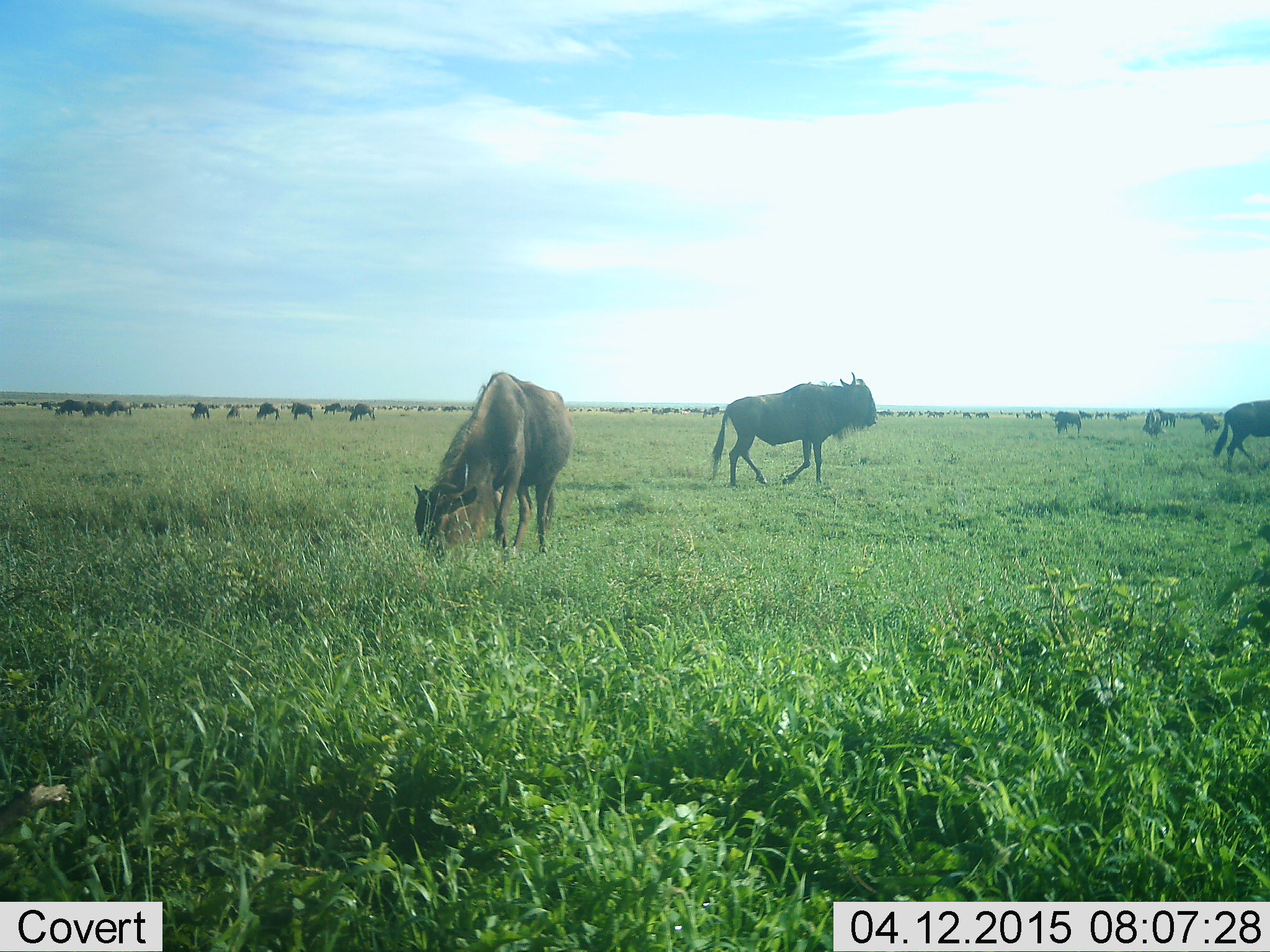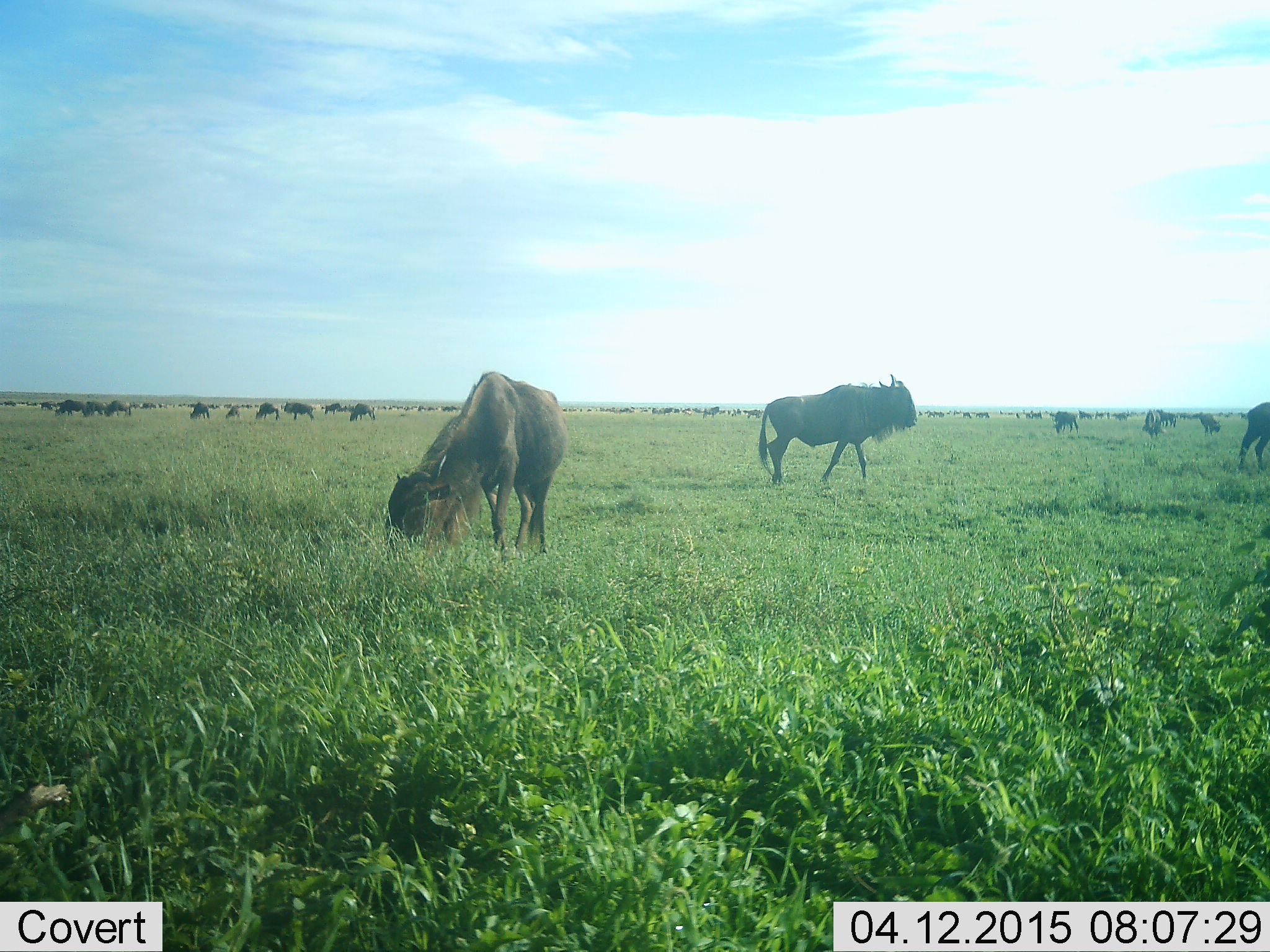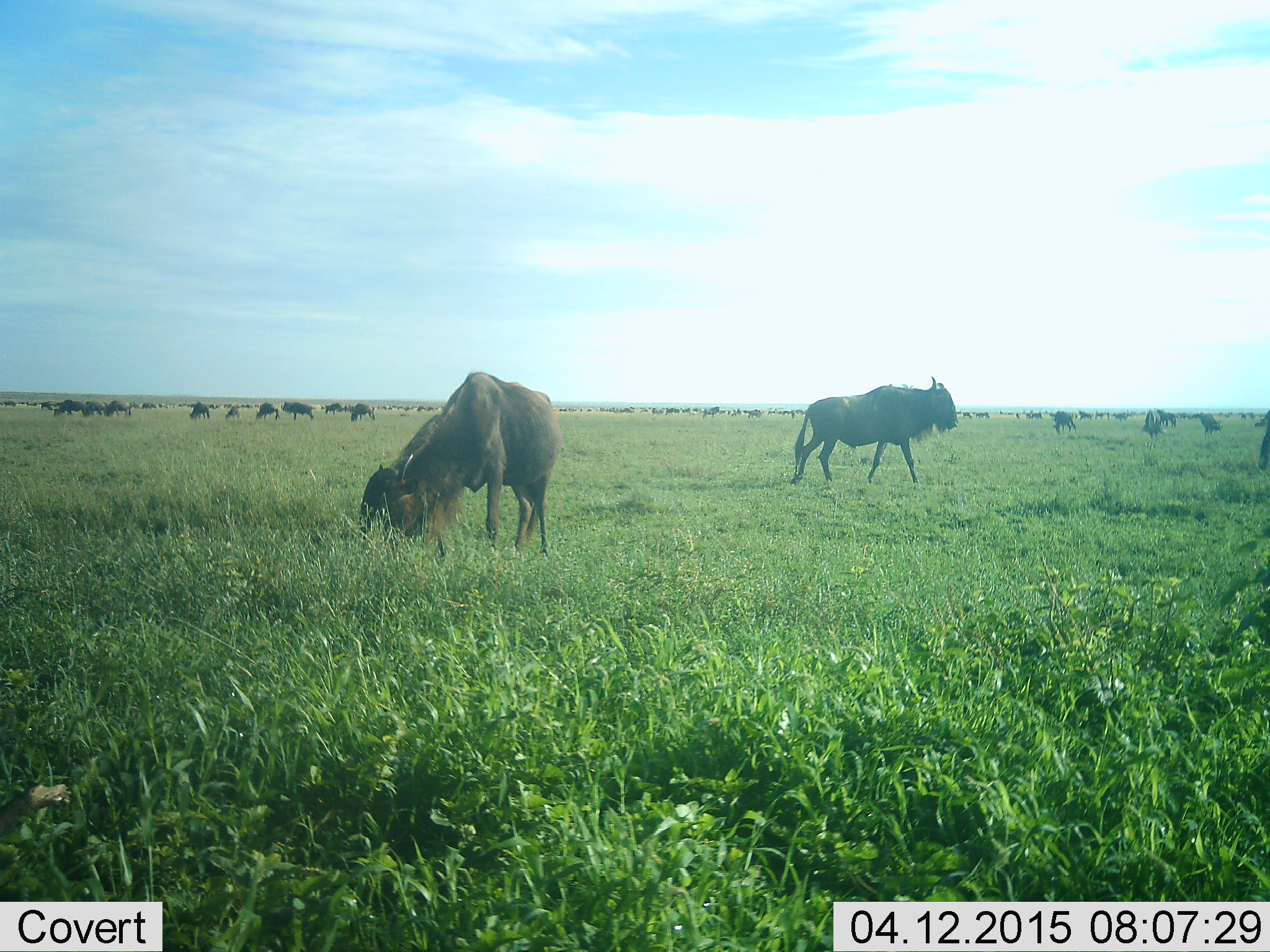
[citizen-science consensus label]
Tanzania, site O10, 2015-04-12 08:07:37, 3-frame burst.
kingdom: Animalia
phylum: Chordata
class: Mammalia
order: Artiodactyla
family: Bovidae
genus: Connochaetes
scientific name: Connochaetes taurinus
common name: blue wildebeest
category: wildebeest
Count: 51+.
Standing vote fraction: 70%.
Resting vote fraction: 20%.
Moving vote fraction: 90%.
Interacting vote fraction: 10%.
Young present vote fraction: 0%.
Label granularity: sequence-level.